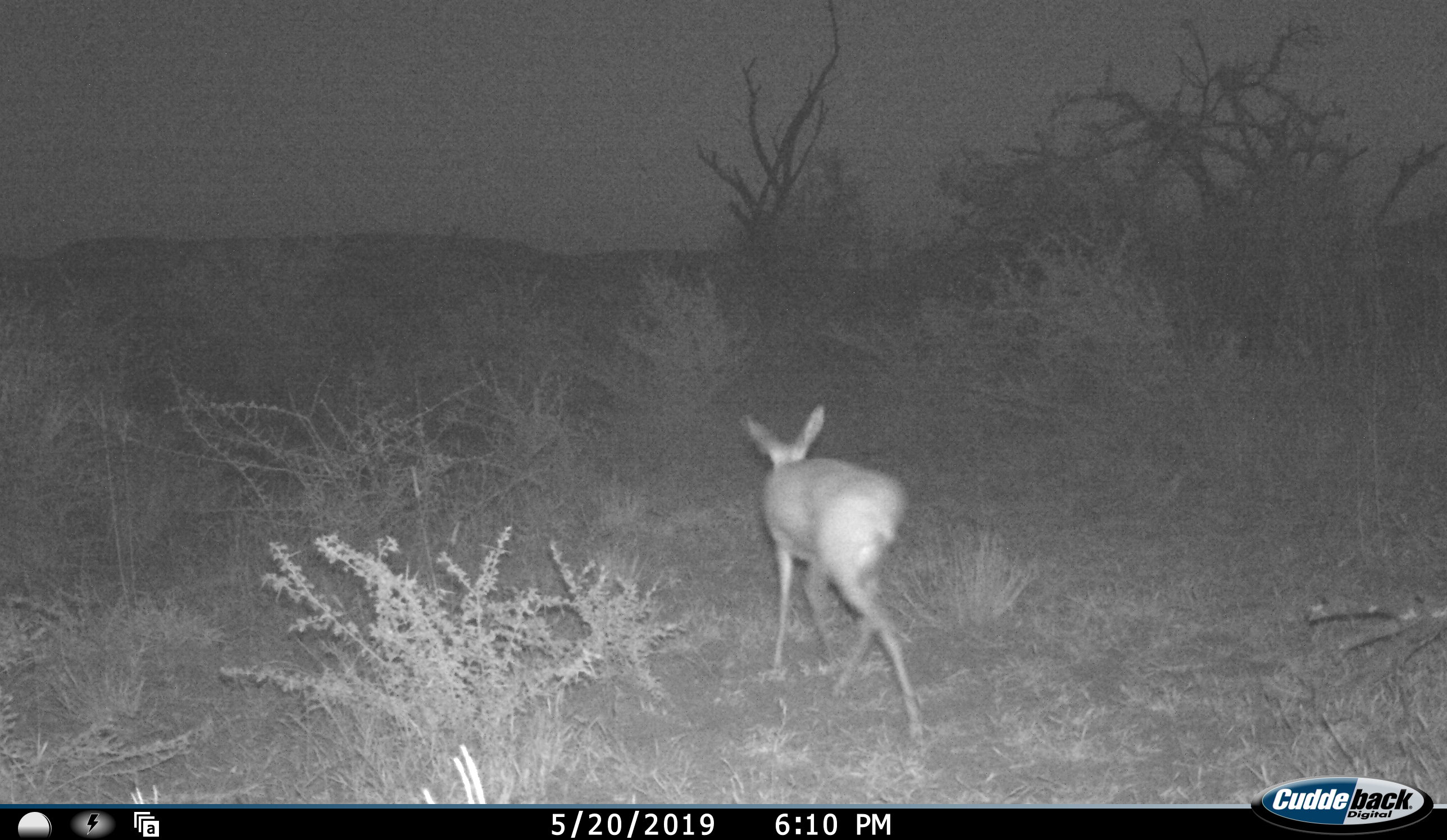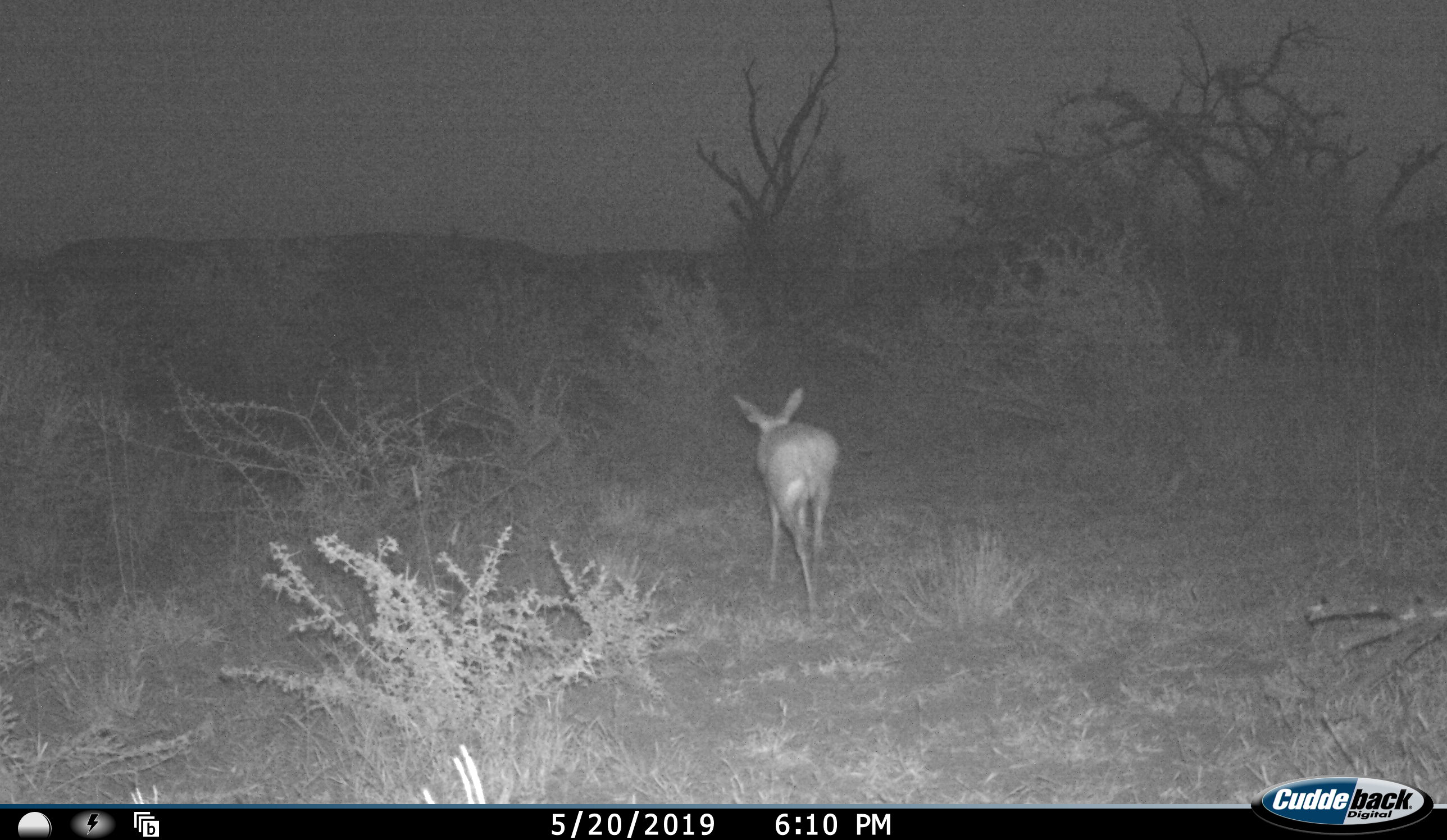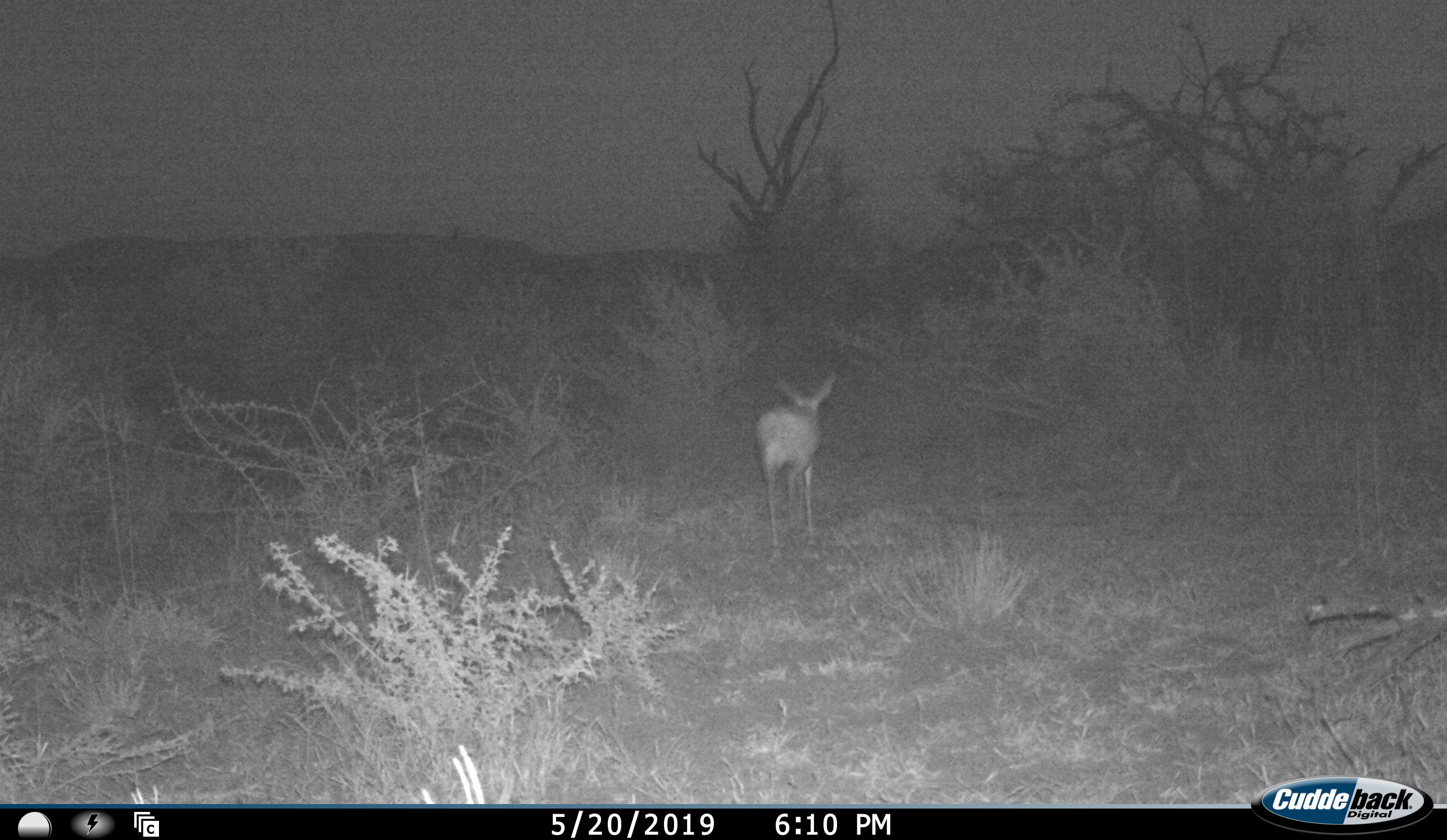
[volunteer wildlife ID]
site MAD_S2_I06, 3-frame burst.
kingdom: Animalia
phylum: Chordata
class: Mammalia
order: Artiodactyla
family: Bovidae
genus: Redunca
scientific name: Redunca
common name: reedbuck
Reedbuck (Redunca), count 1. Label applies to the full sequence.